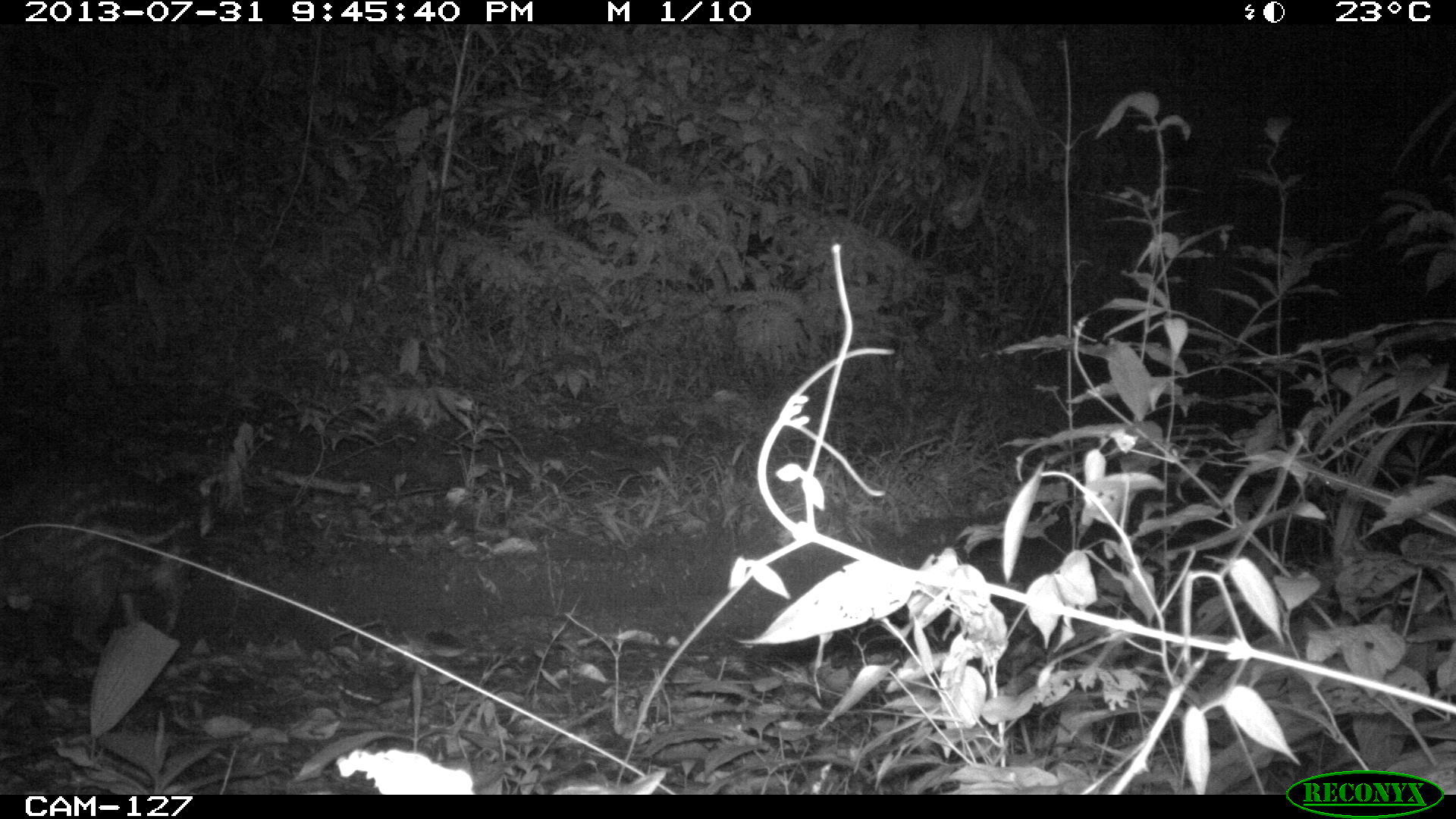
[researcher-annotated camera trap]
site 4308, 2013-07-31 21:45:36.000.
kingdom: Animalia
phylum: Chordata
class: Mammalia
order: Rodentia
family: Cuniculidae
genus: Cuniculus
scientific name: Cuniculus paca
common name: lowland paca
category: agouti paca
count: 1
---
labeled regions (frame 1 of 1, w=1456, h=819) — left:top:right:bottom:
agouti paca: 1:458:201:653